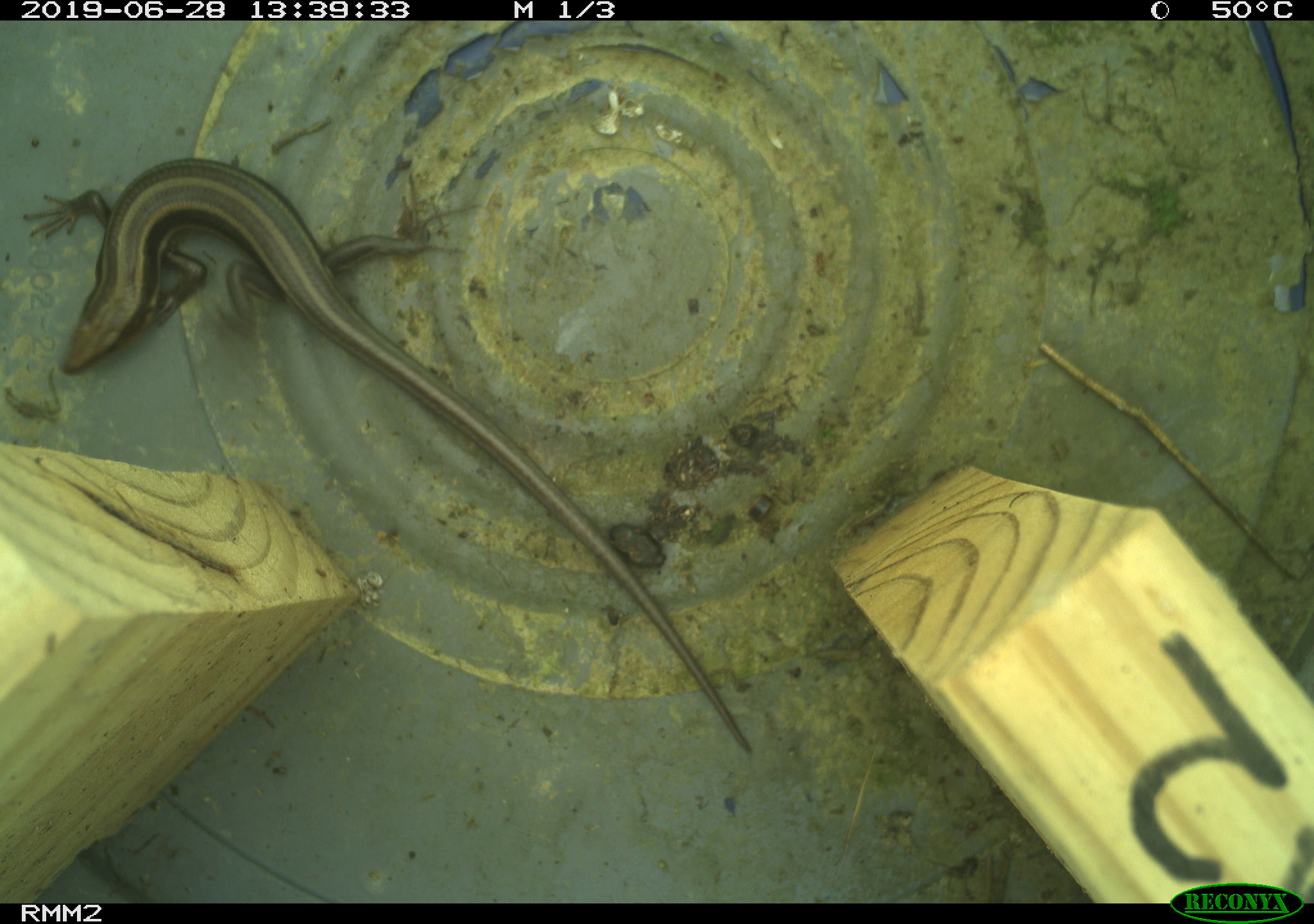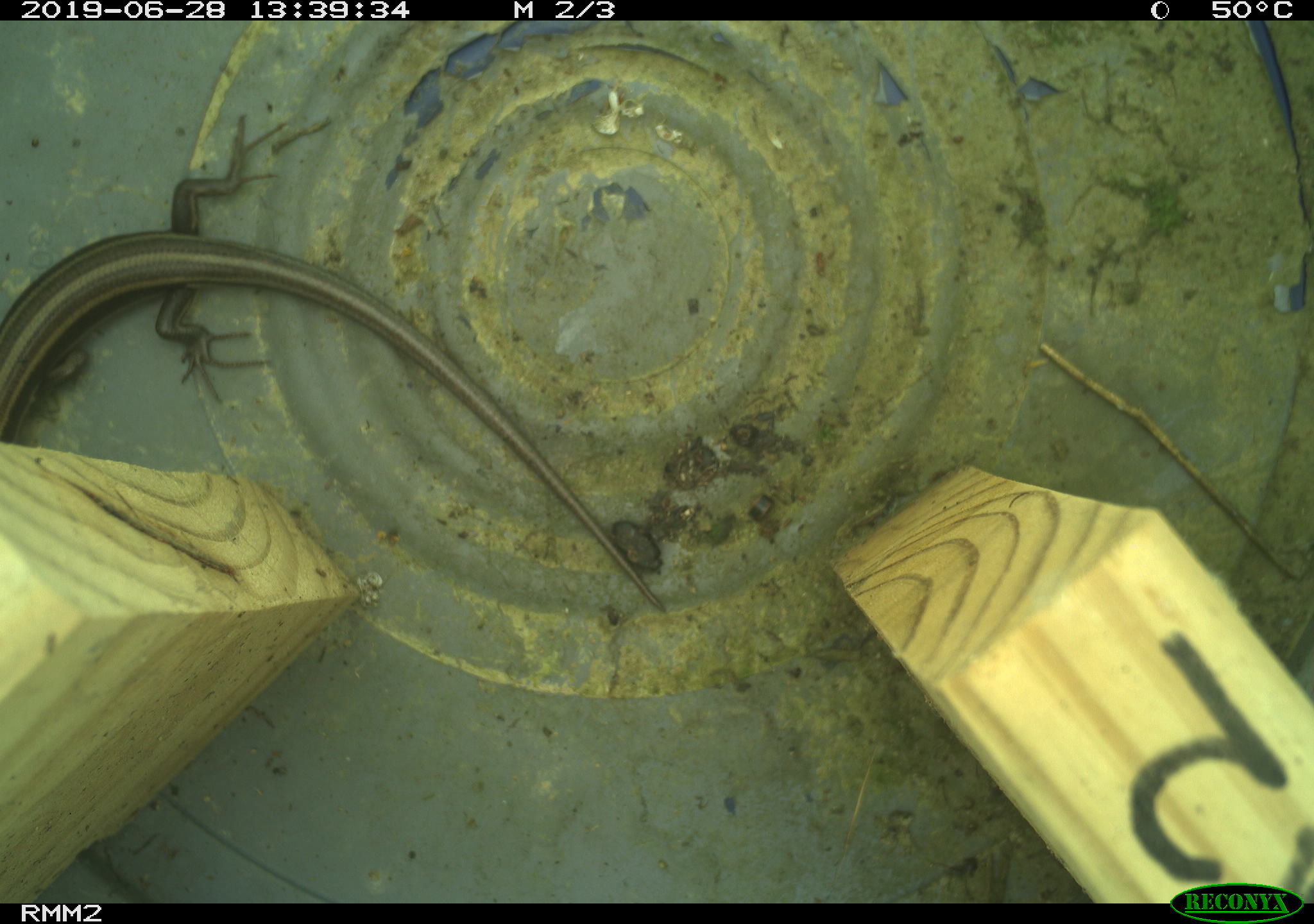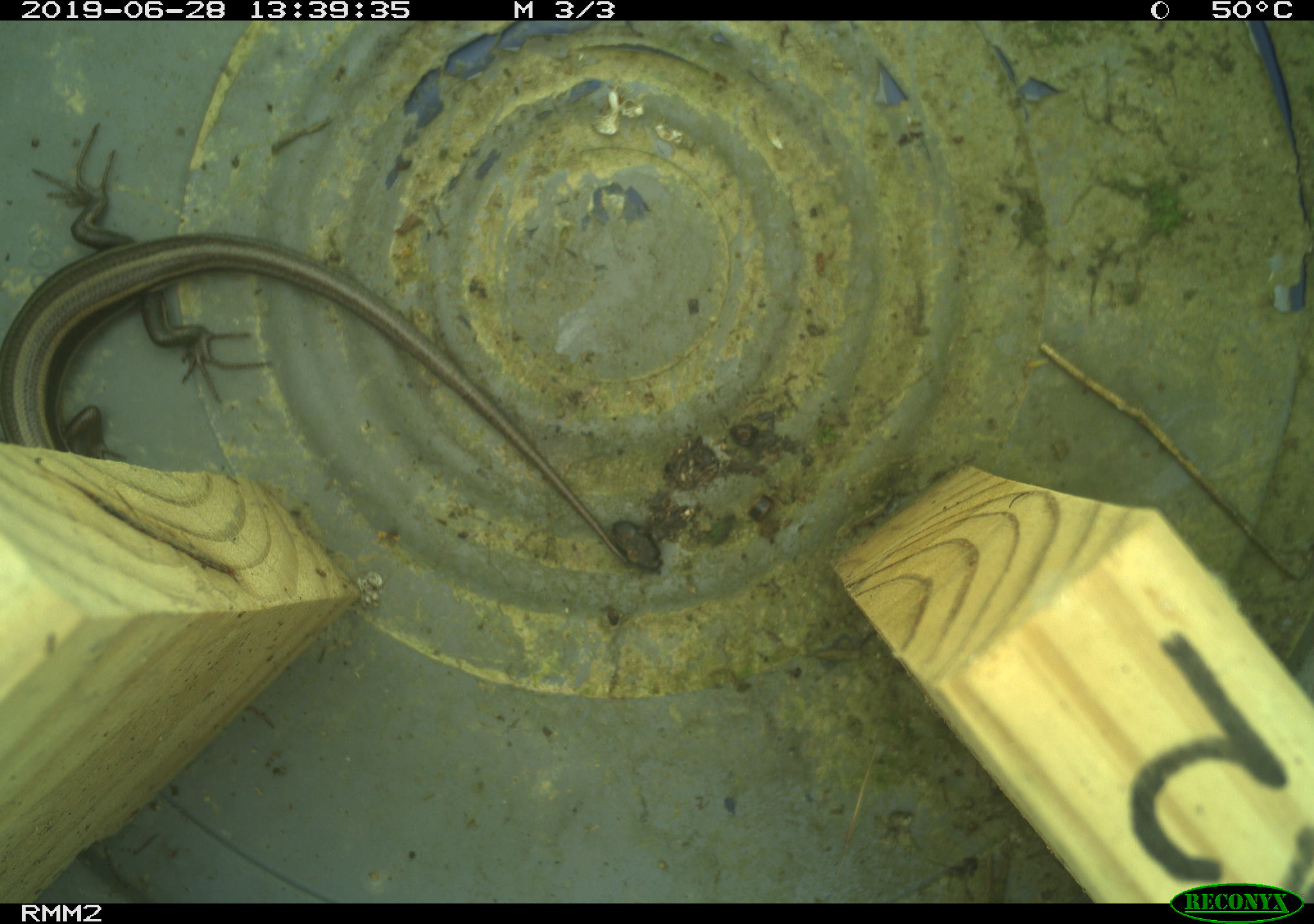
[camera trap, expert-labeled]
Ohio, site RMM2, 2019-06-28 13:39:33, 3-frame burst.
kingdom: Animalia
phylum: Chordata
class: Reptilia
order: Squamata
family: Scincidae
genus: Plestiodon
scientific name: Plestiodon fasciatus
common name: common five-lined skink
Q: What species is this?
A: Common five-lined skink (Plestiodon fasciatus).